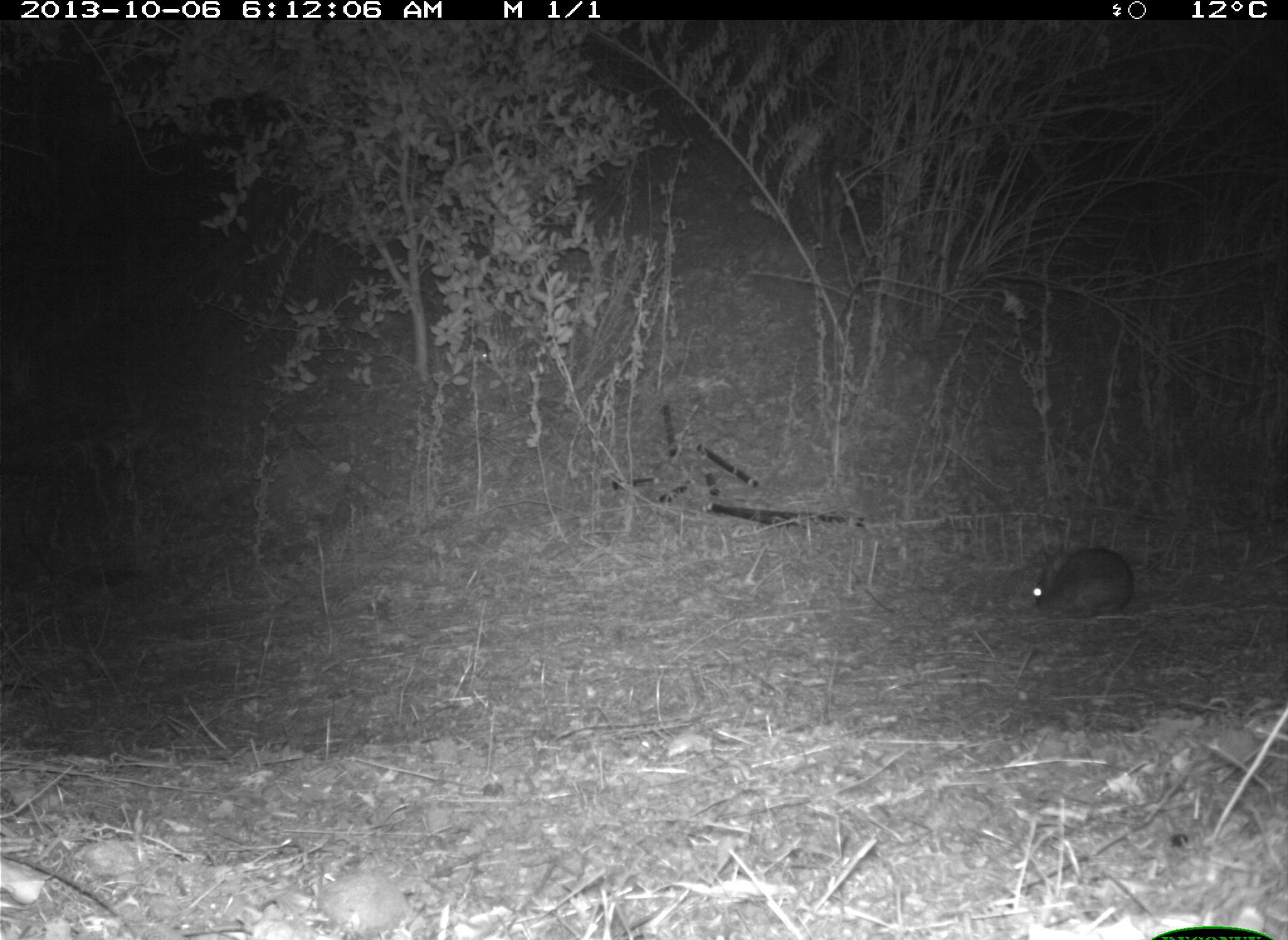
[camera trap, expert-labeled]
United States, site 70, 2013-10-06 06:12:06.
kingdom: Animalia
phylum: Chordata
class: Mammalia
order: Lagomorpha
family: Leporidae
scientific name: Leporidae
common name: rabbits and hares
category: rabbit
Rabbit (rabbits and hares) (Leporidae).